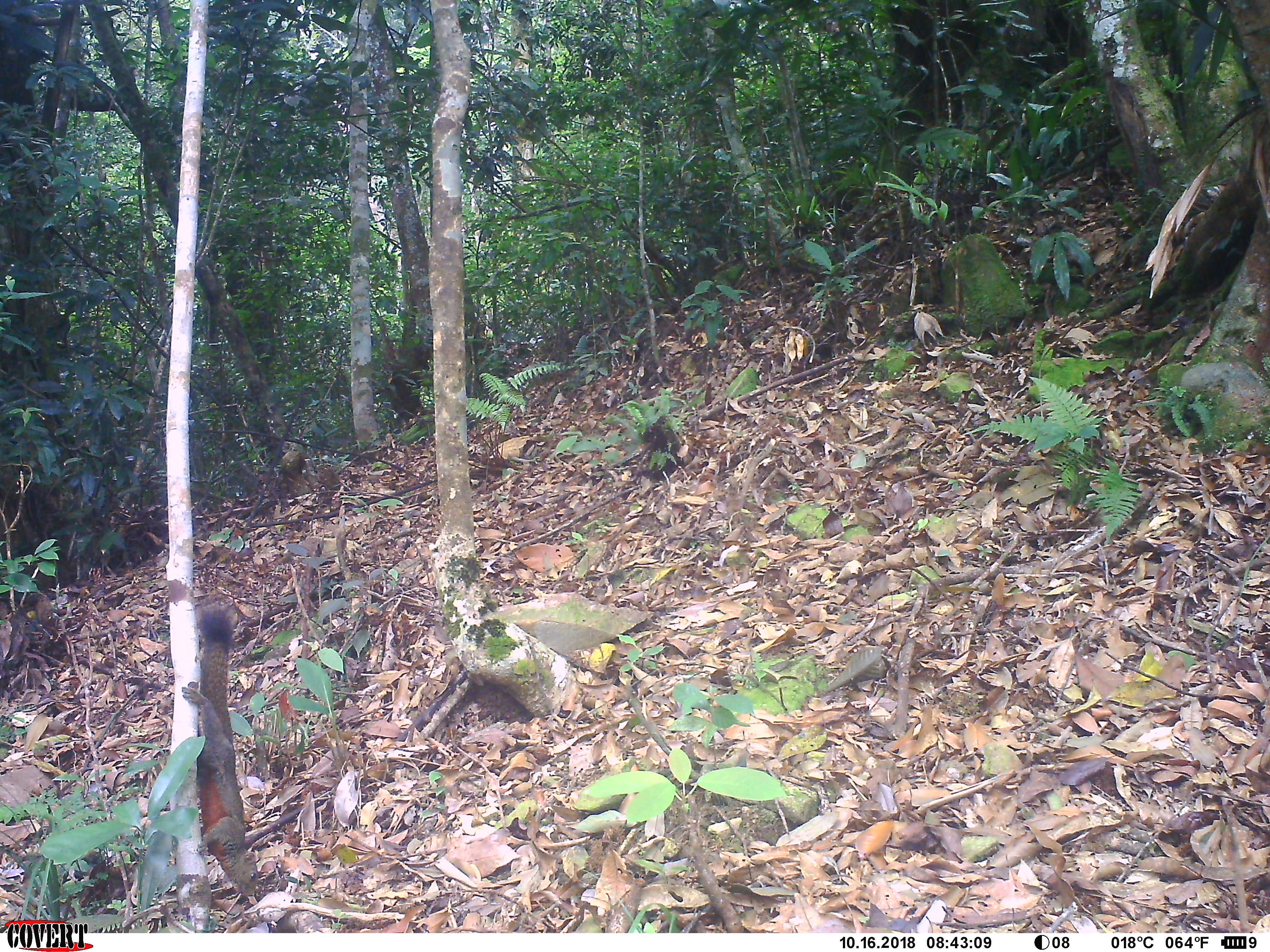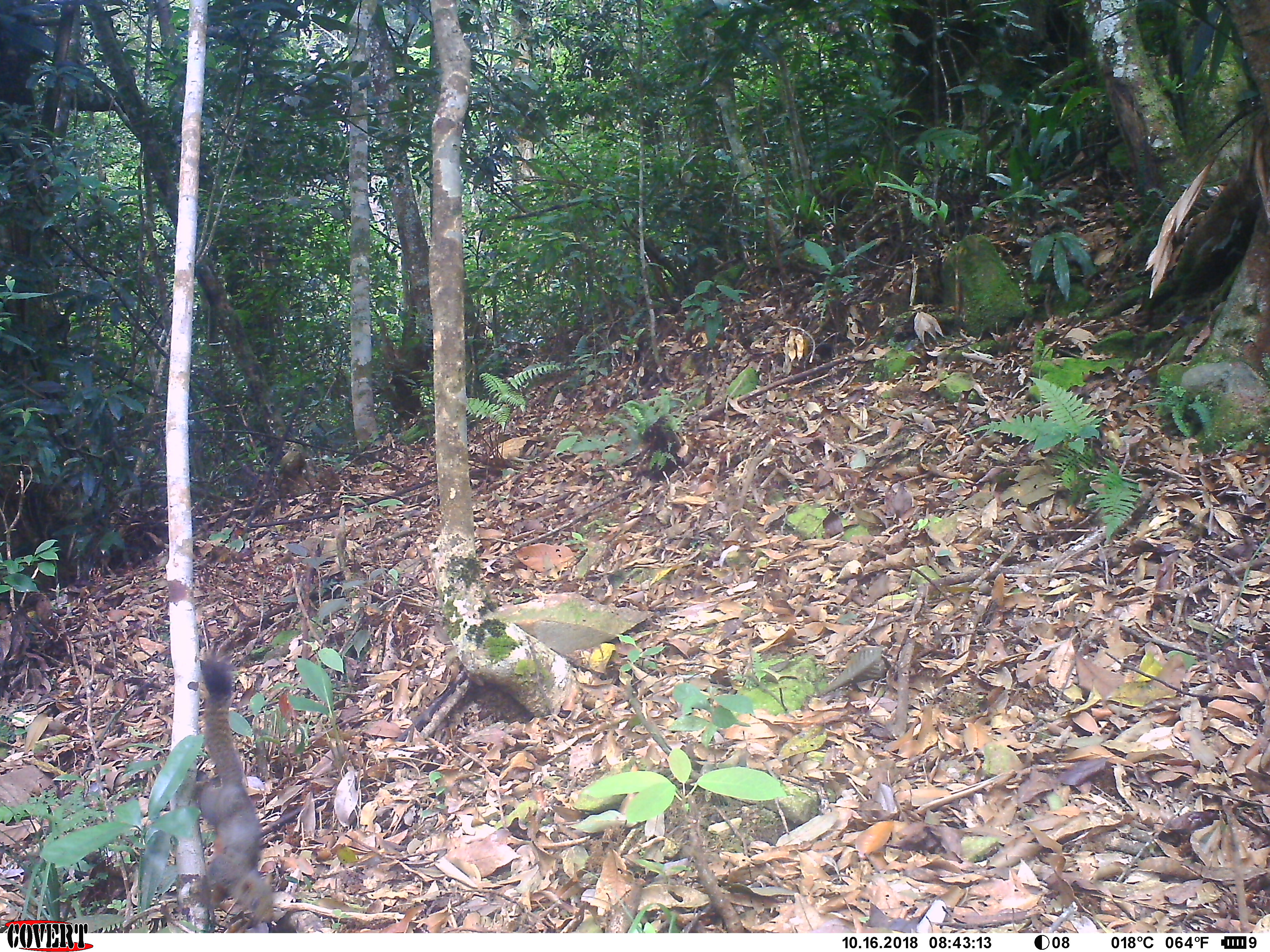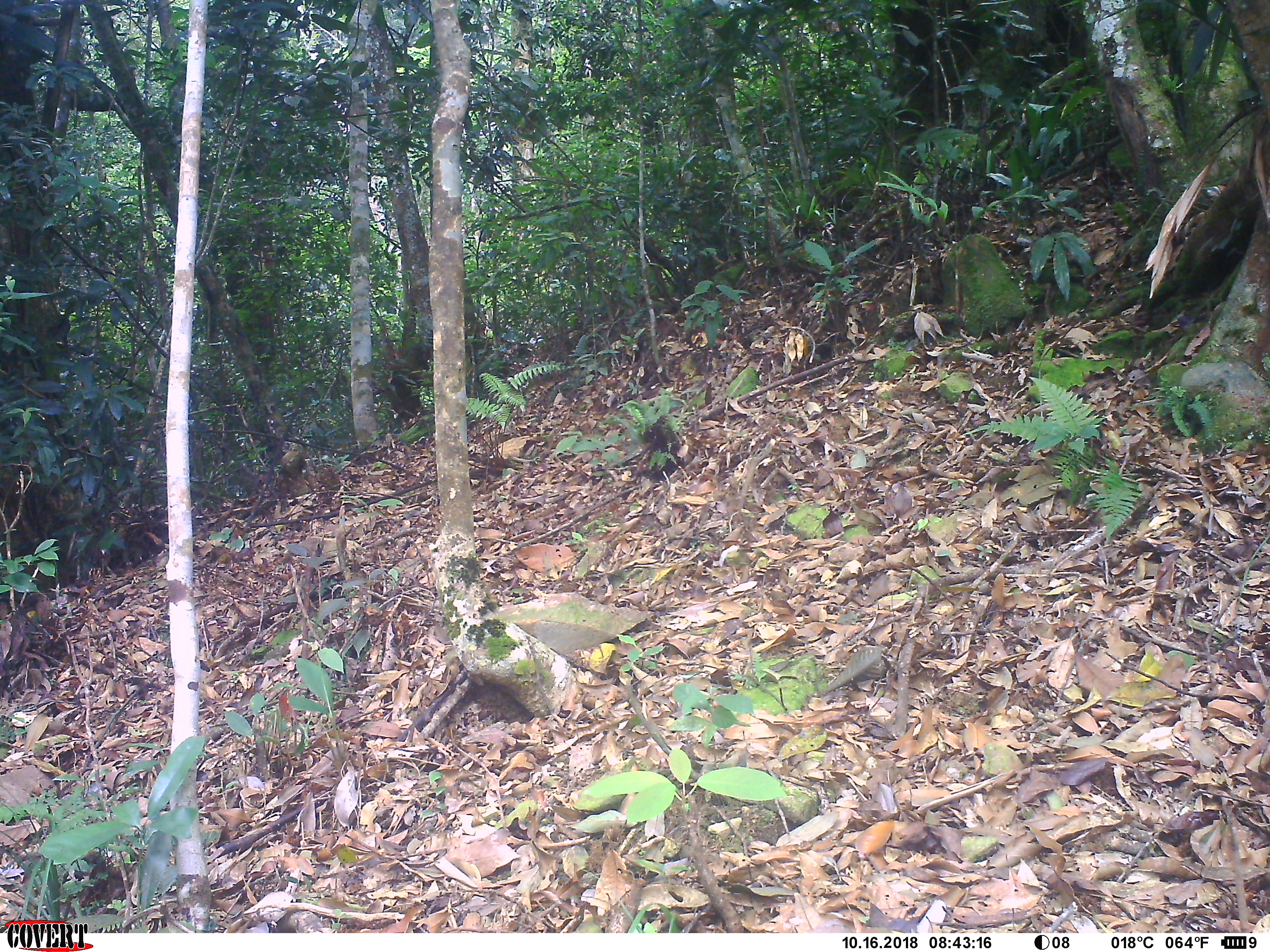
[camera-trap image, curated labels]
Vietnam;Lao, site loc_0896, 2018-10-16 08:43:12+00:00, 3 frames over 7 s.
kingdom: Animalia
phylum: Chordata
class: Mammalia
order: Rodentia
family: Sciuridae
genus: Sciurus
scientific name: Sciurus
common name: squirrel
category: unidentified squirrel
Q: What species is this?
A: Unidentified squirrel (squirrel) (Sciurus).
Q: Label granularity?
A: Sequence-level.